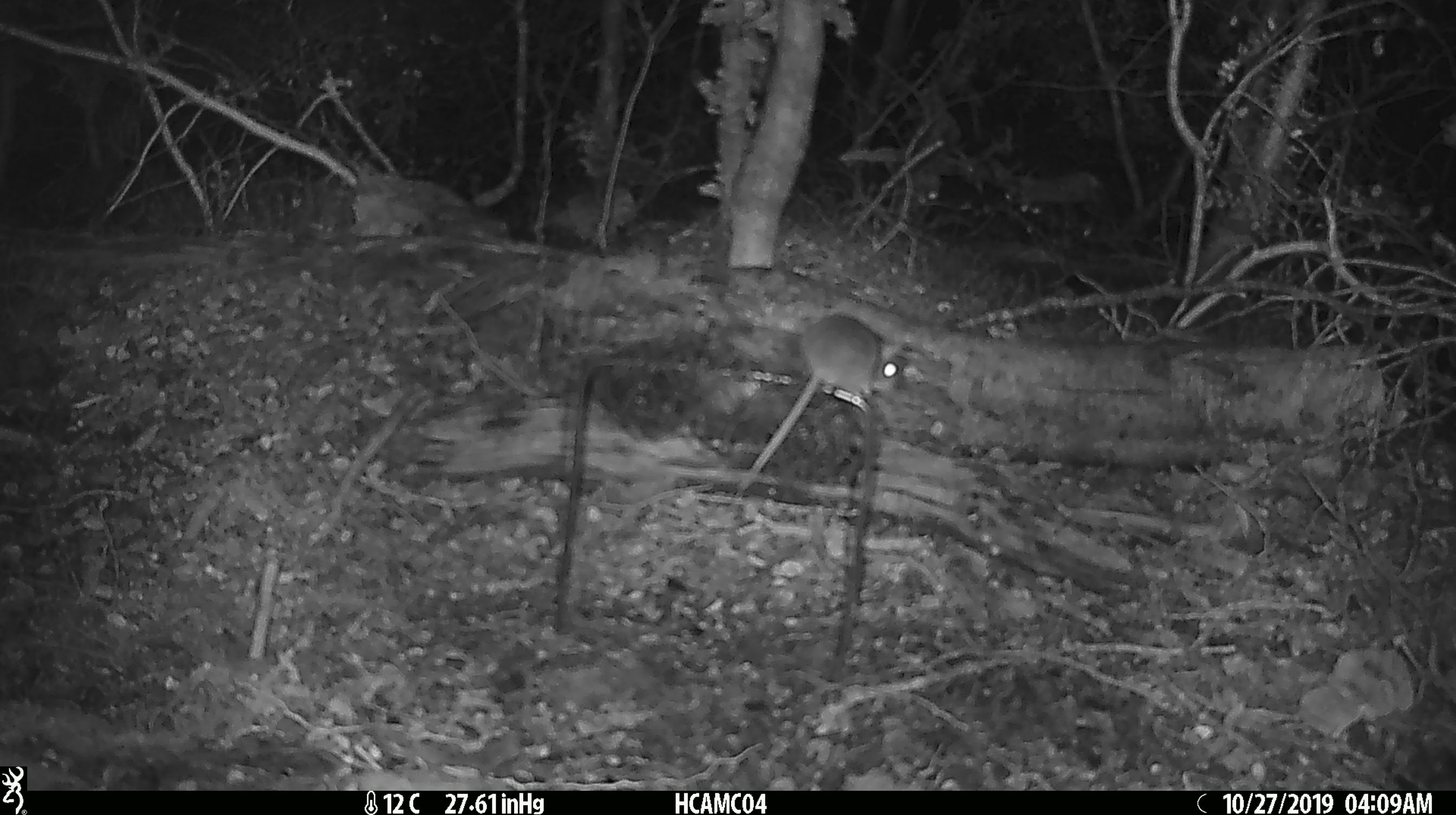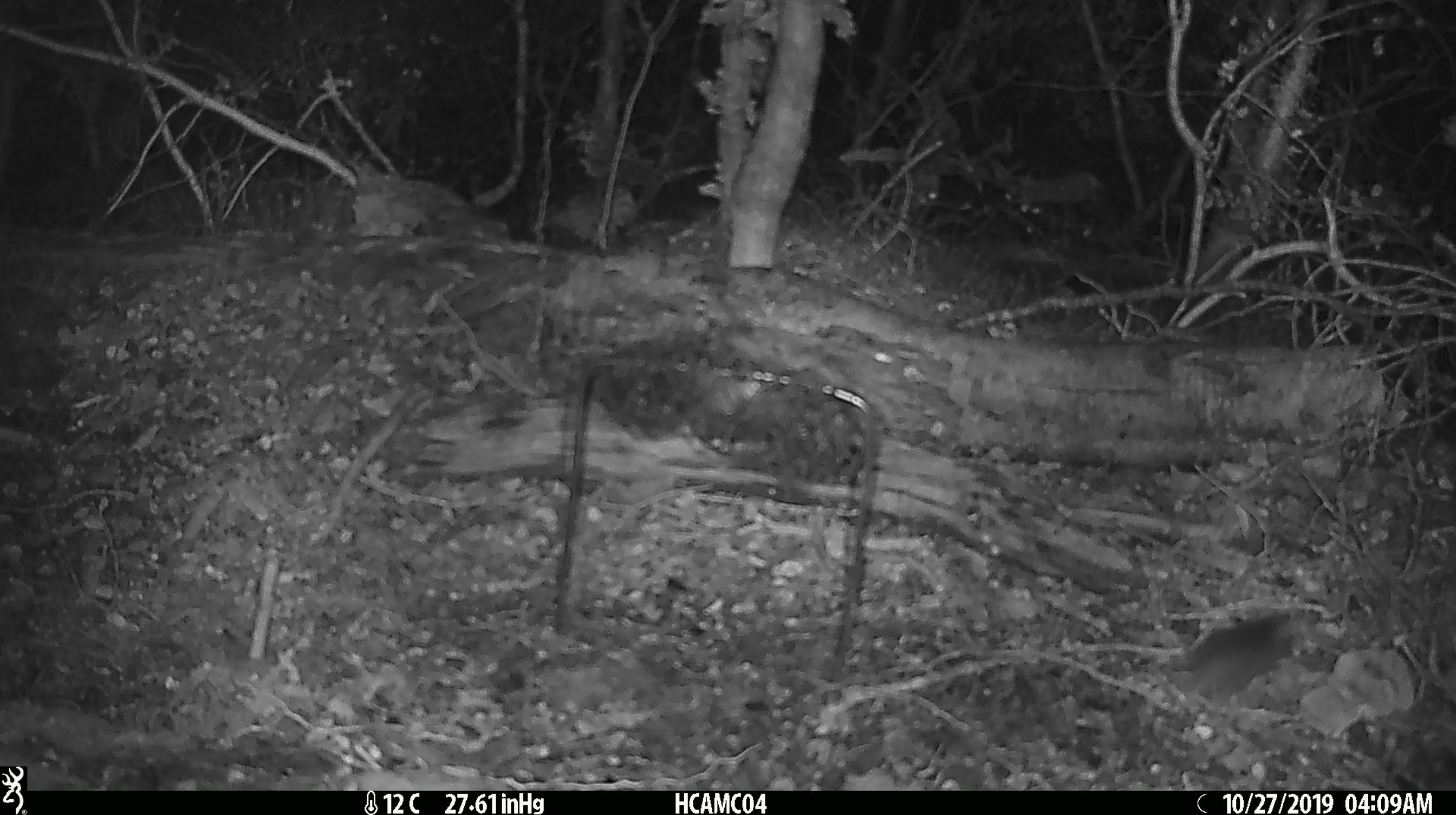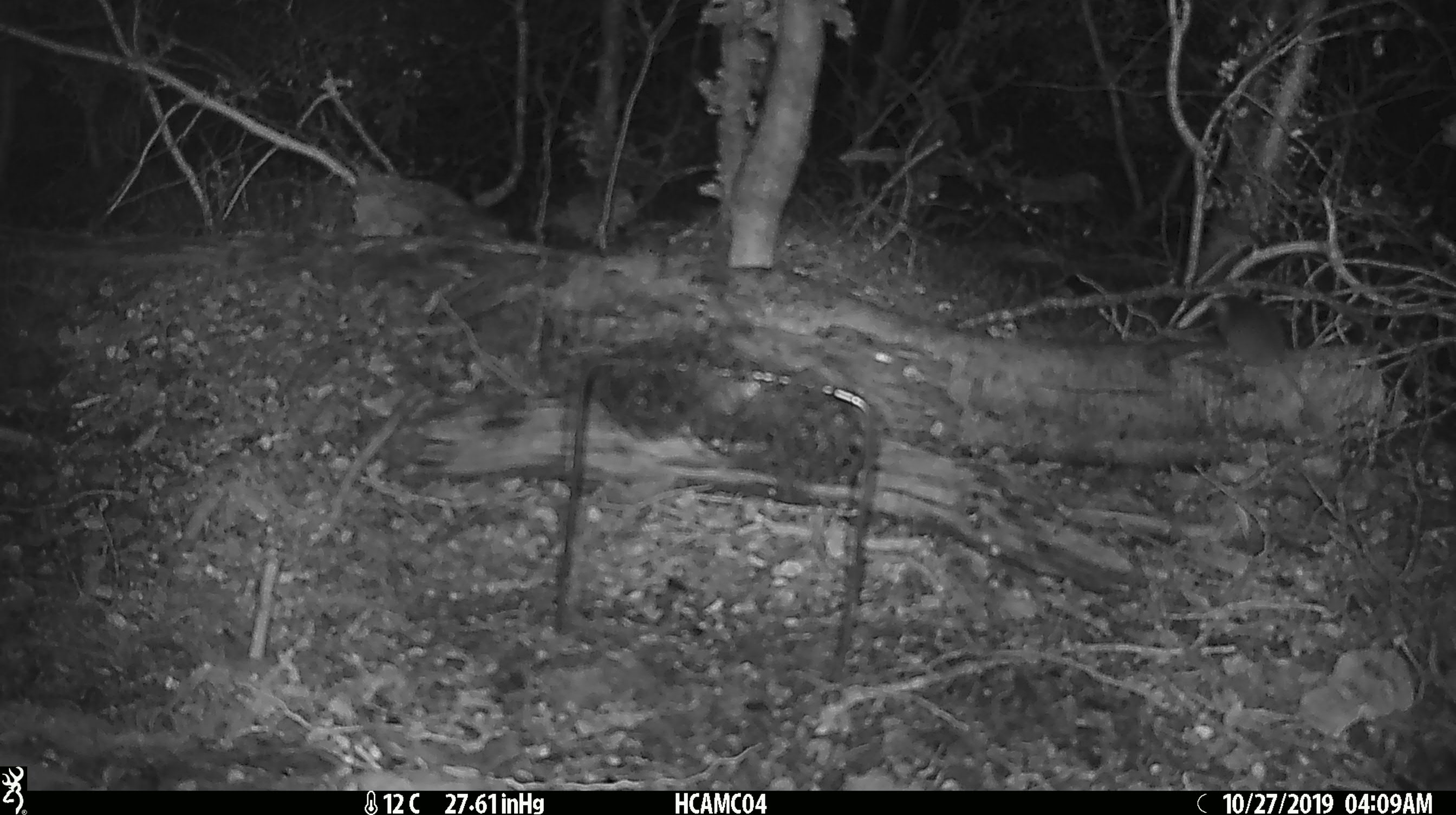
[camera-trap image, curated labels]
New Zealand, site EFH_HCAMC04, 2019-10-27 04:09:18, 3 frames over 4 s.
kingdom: Animalia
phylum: Chordata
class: Mammalia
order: Rodentia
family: Muridae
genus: Mus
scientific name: Mus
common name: mouse